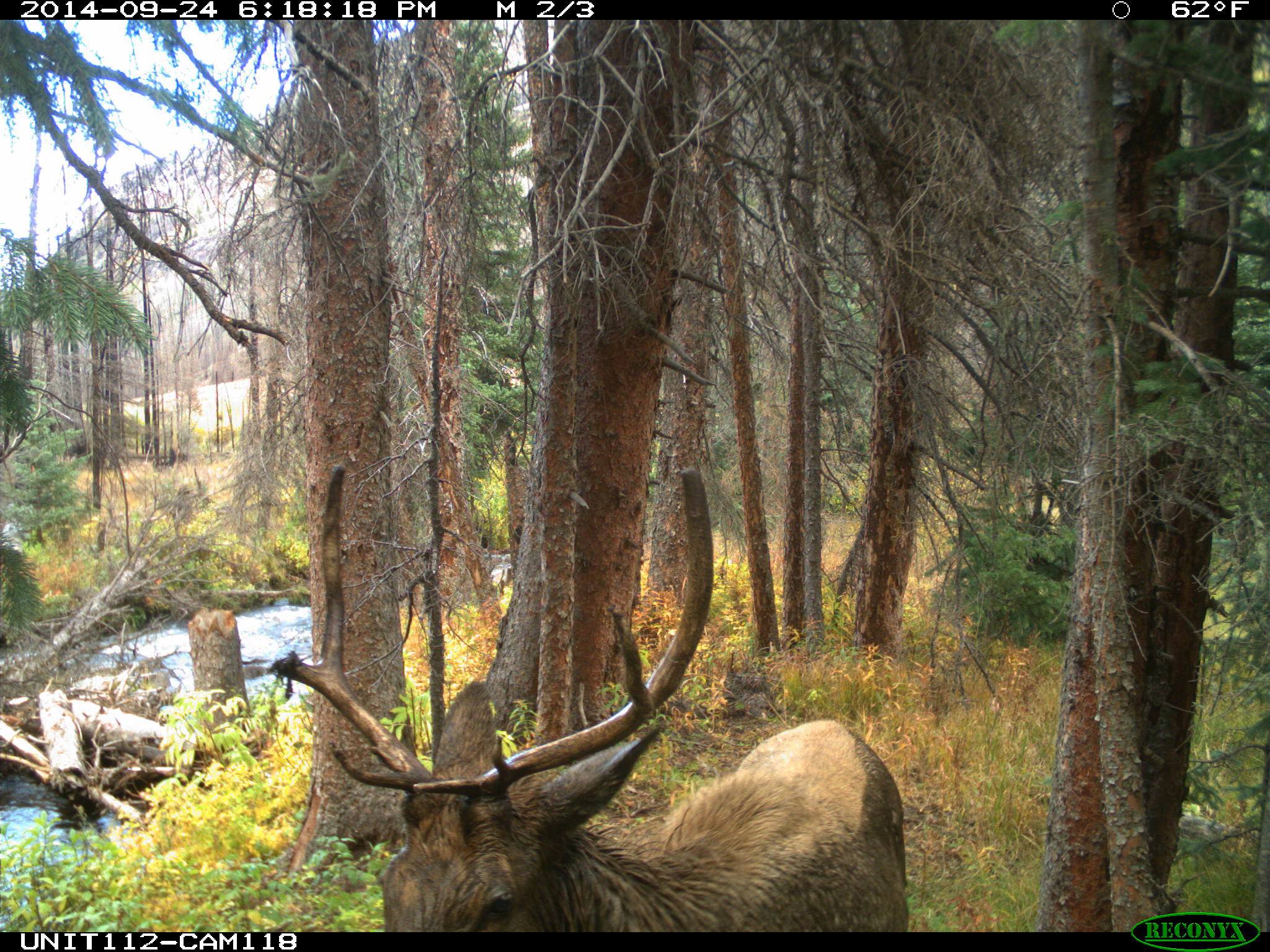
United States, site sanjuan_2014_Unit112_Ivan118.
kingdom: Animalia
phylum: Chordata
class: Mammalia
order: Artiodactyla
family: Cervidae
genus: Cervus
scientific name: Cervus elaphus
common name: red deer